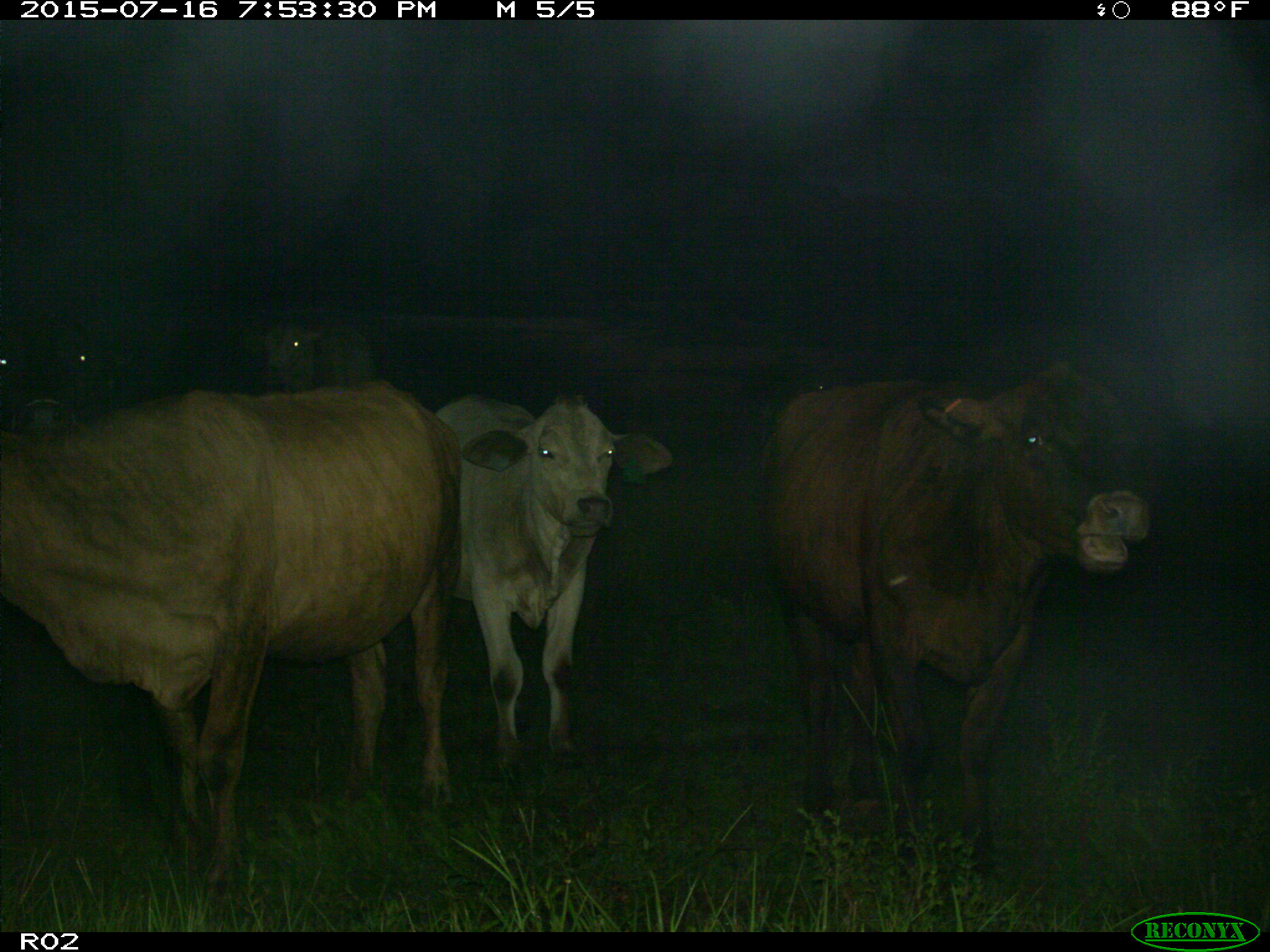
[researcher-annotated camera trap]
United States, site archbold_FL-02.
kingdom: Animalia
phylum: Chordata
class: Mammalia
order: Artiodactyla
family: Bovidae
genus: Bos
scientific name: Bos taurus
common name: domestic cow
Bos taurus (domestic cow).